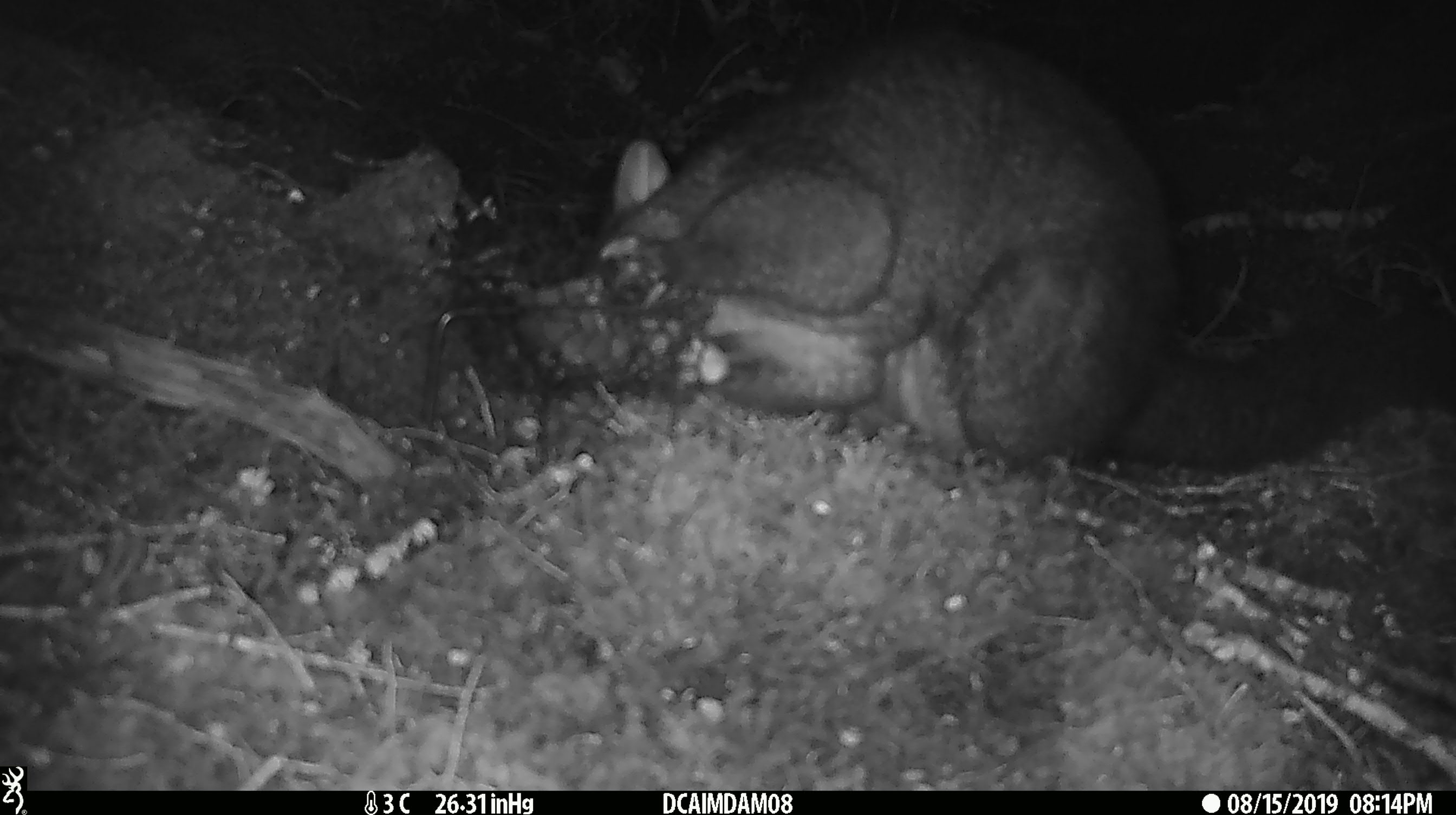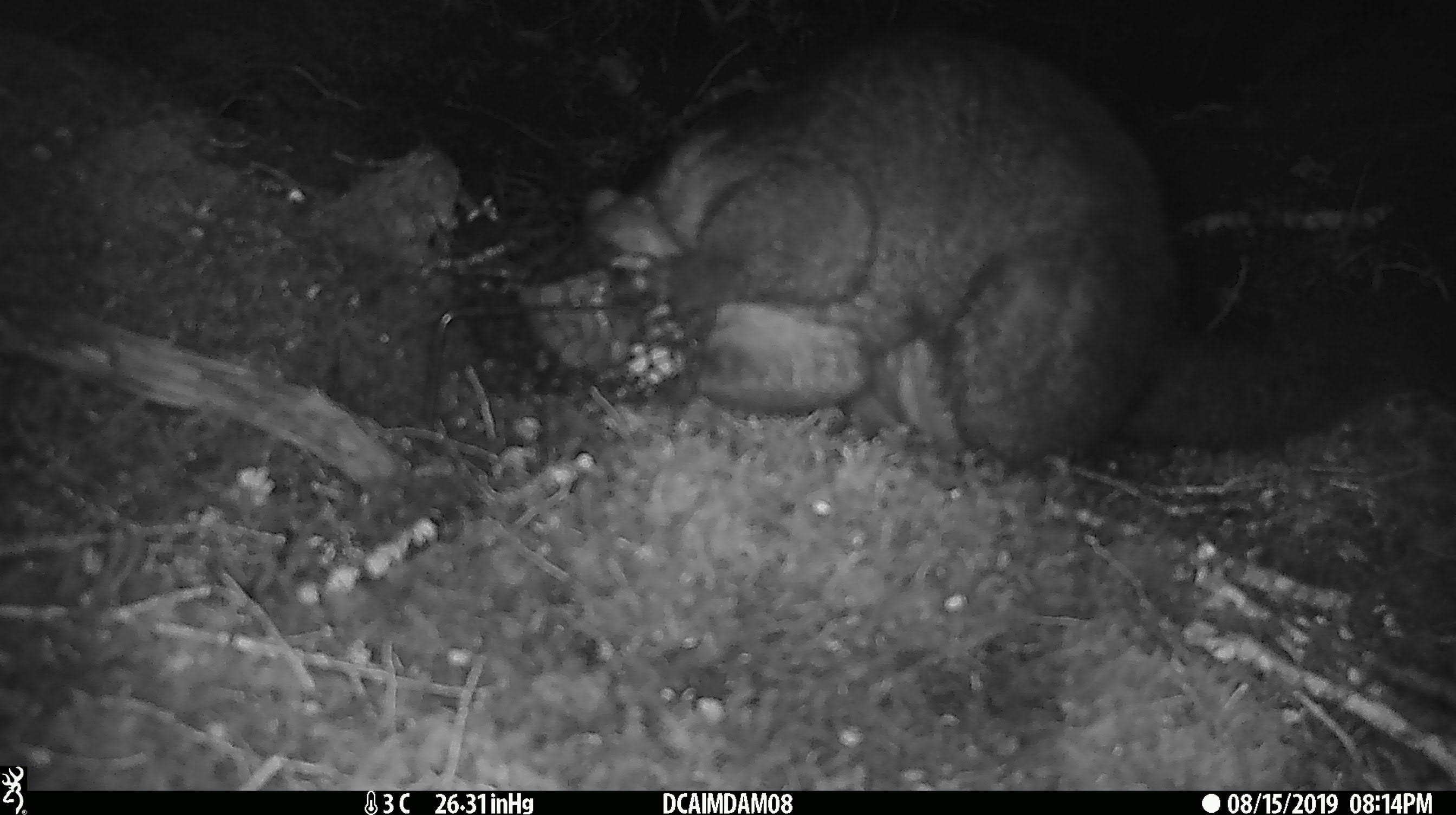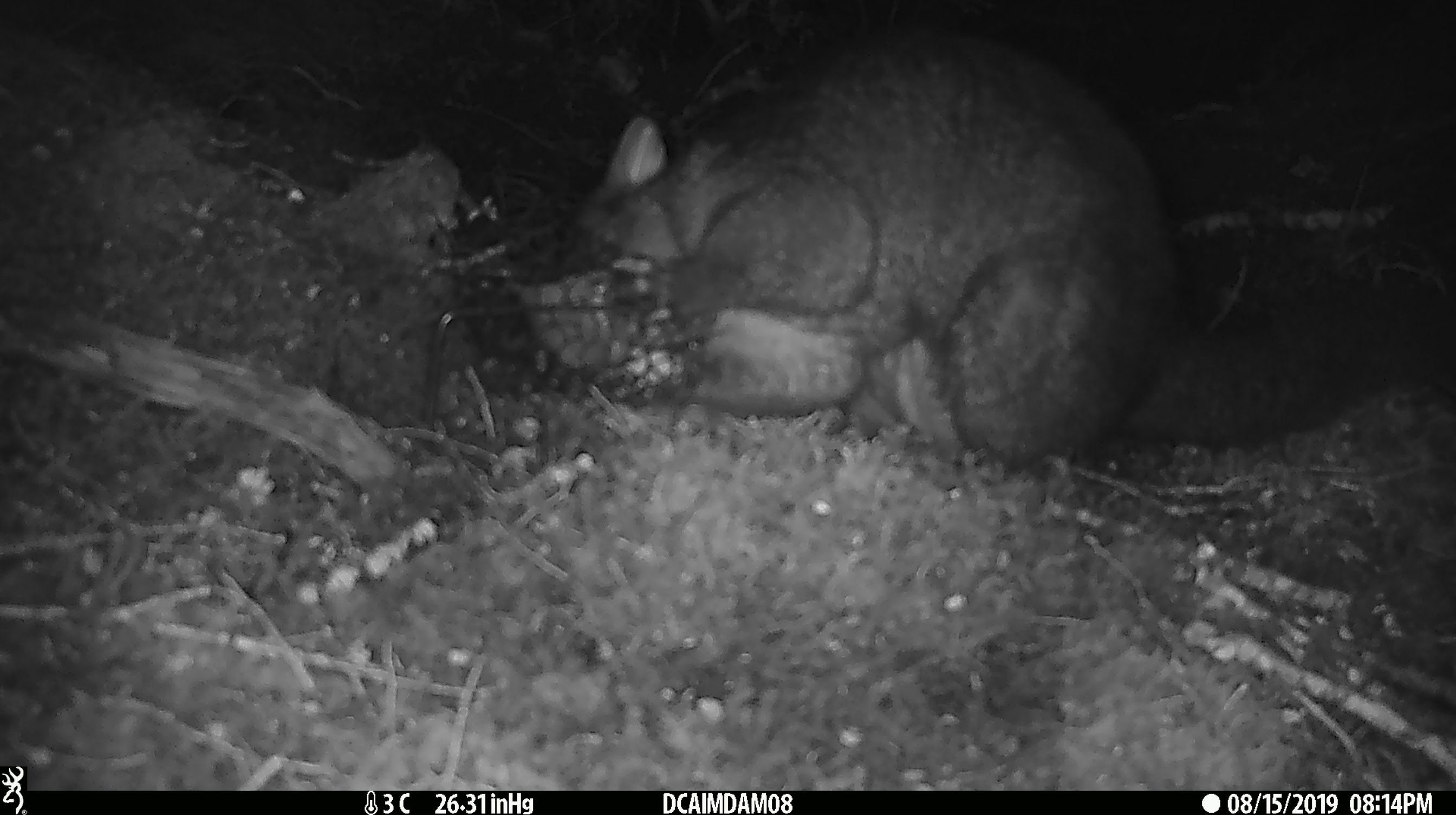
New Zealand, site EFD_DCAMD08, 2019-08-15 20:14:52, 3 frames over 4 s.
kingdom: Animalia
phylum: Chordata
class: Mammalia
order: Diprotodontia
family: Phalangeridae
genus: Trichosurus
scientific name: Trichosurus vulpecula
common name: common brushtail possum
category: possum